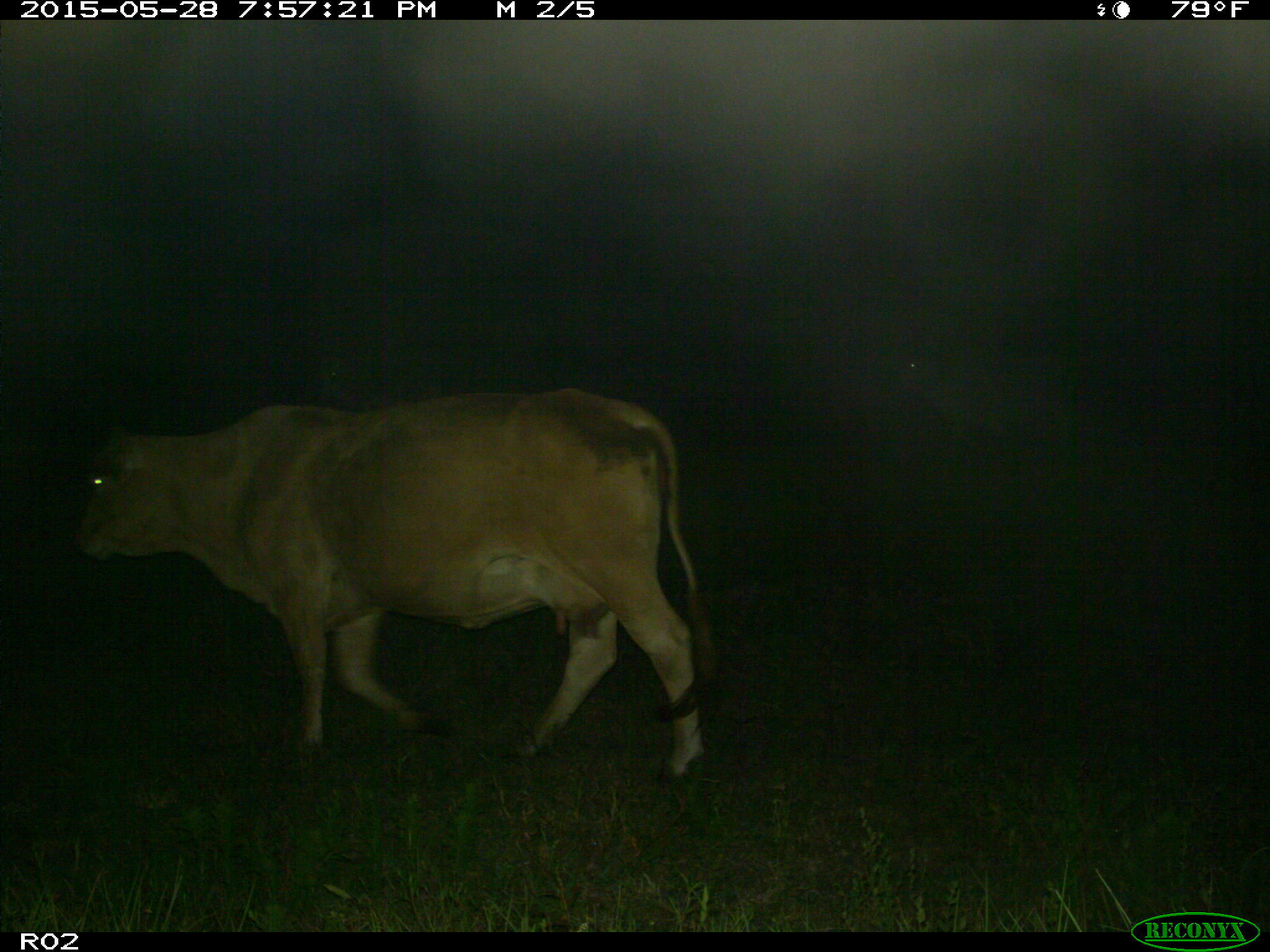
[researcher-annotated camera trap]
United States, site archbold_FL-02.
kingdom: Animalia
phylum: Chordata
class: Mammalia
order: Artiodactyla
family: Bovidae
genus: Bos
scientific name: Bos taurus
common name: domestic cow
Bos taurus (domestic cow).